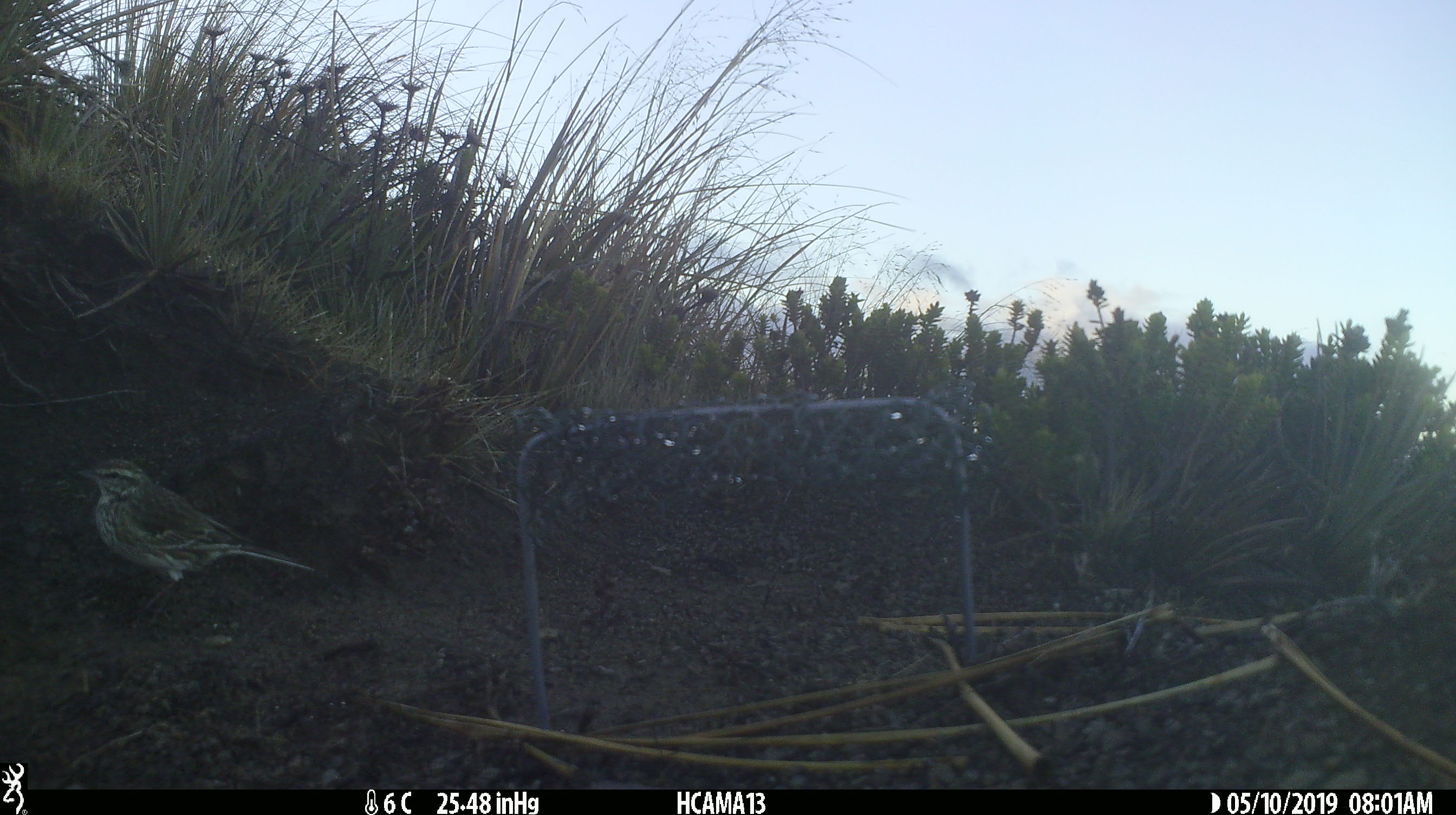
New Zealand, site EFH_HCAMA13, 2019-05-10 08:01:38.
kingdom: Animalia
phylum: Chordata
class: Aves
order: Passeriformes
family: Motacillidae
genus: Anthus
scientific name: Anthus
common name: pipit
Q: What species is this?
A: Pipit (Anthus).